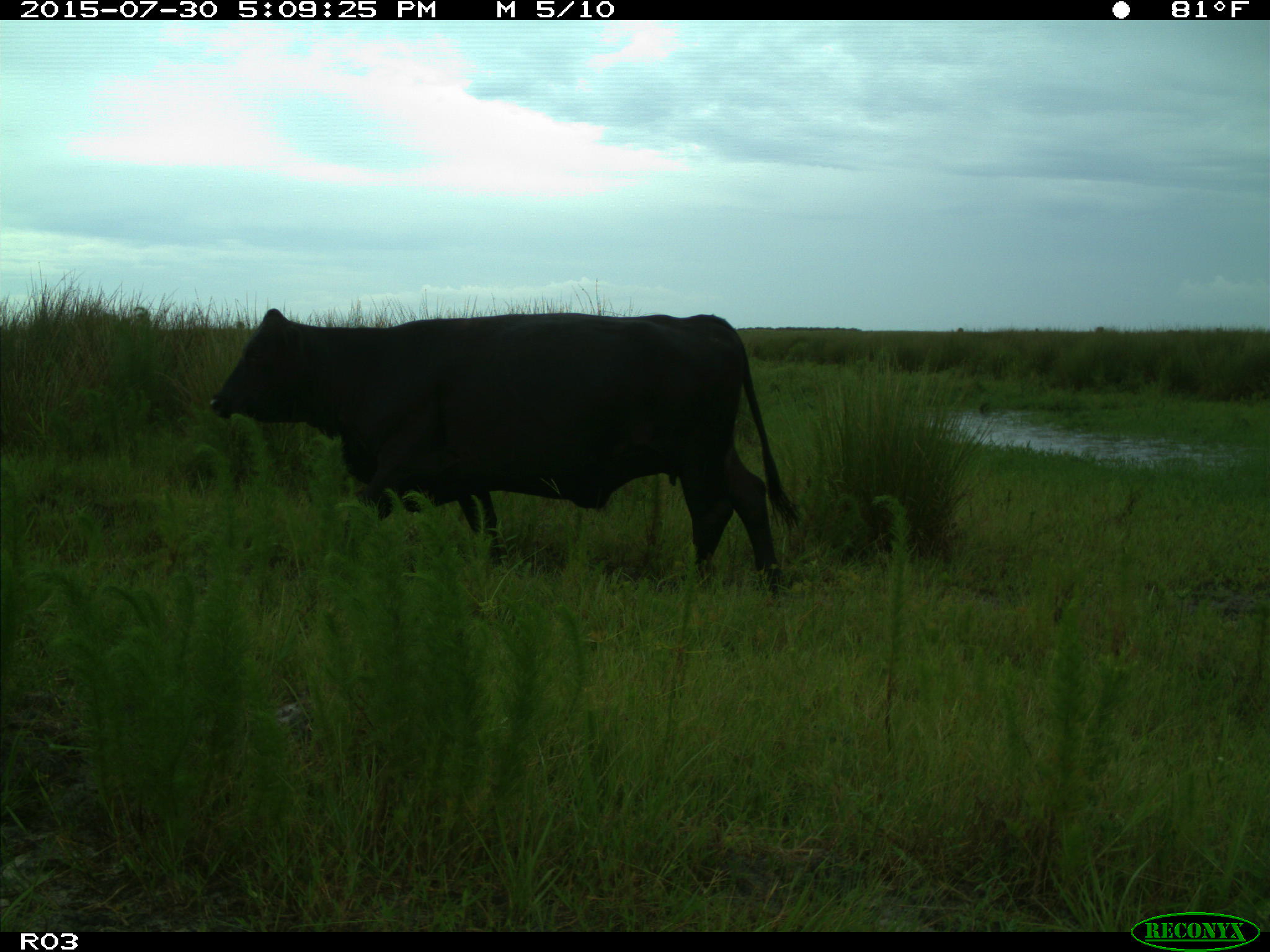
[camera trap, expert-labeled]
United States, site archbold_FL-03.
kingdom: Animalia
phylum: Chordata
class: Mammalia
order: Artiodactyla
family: Bovidae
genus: Bos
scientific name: Bos taurus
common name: domestic cow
Bos taurus (domestic cow).